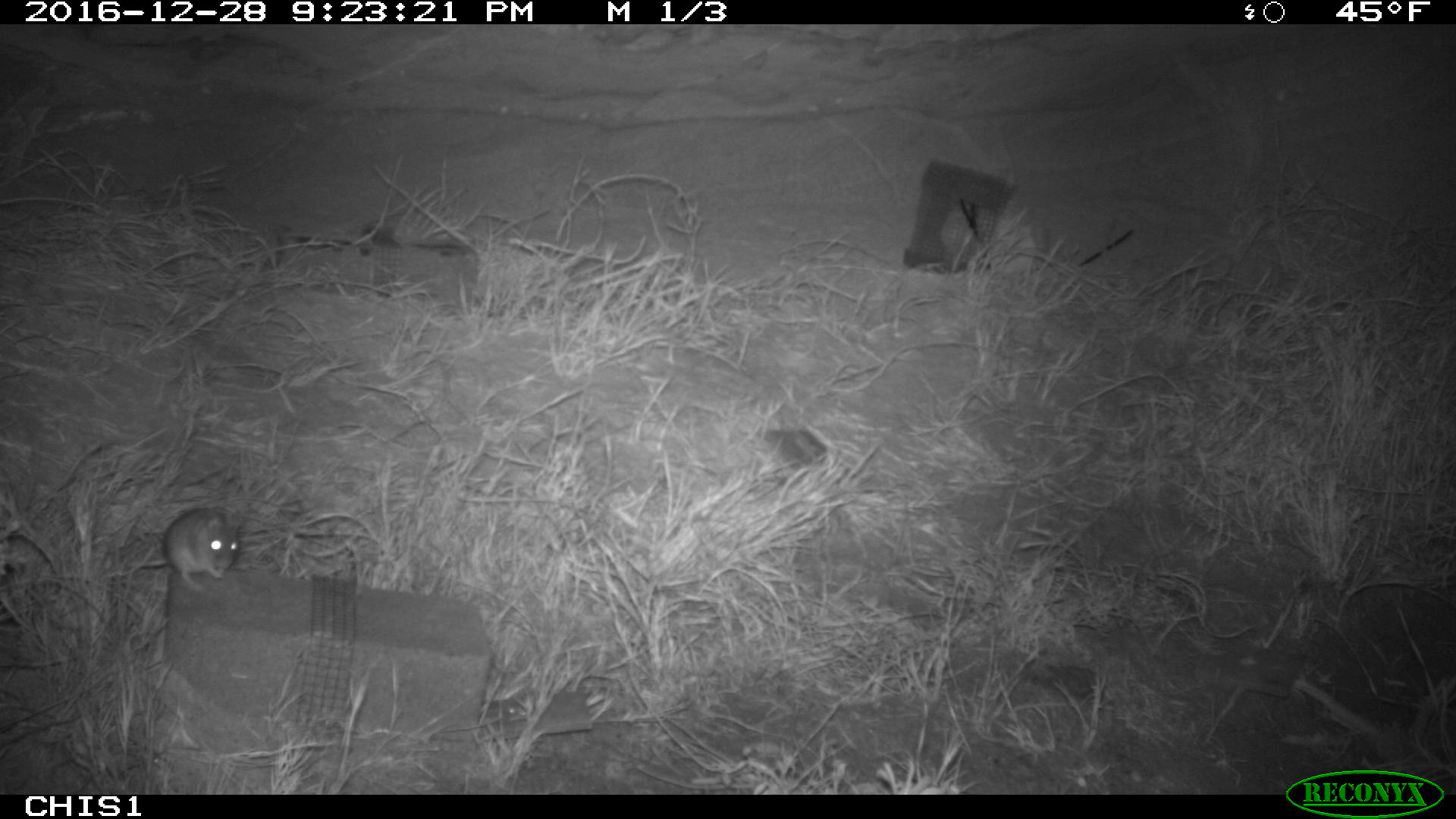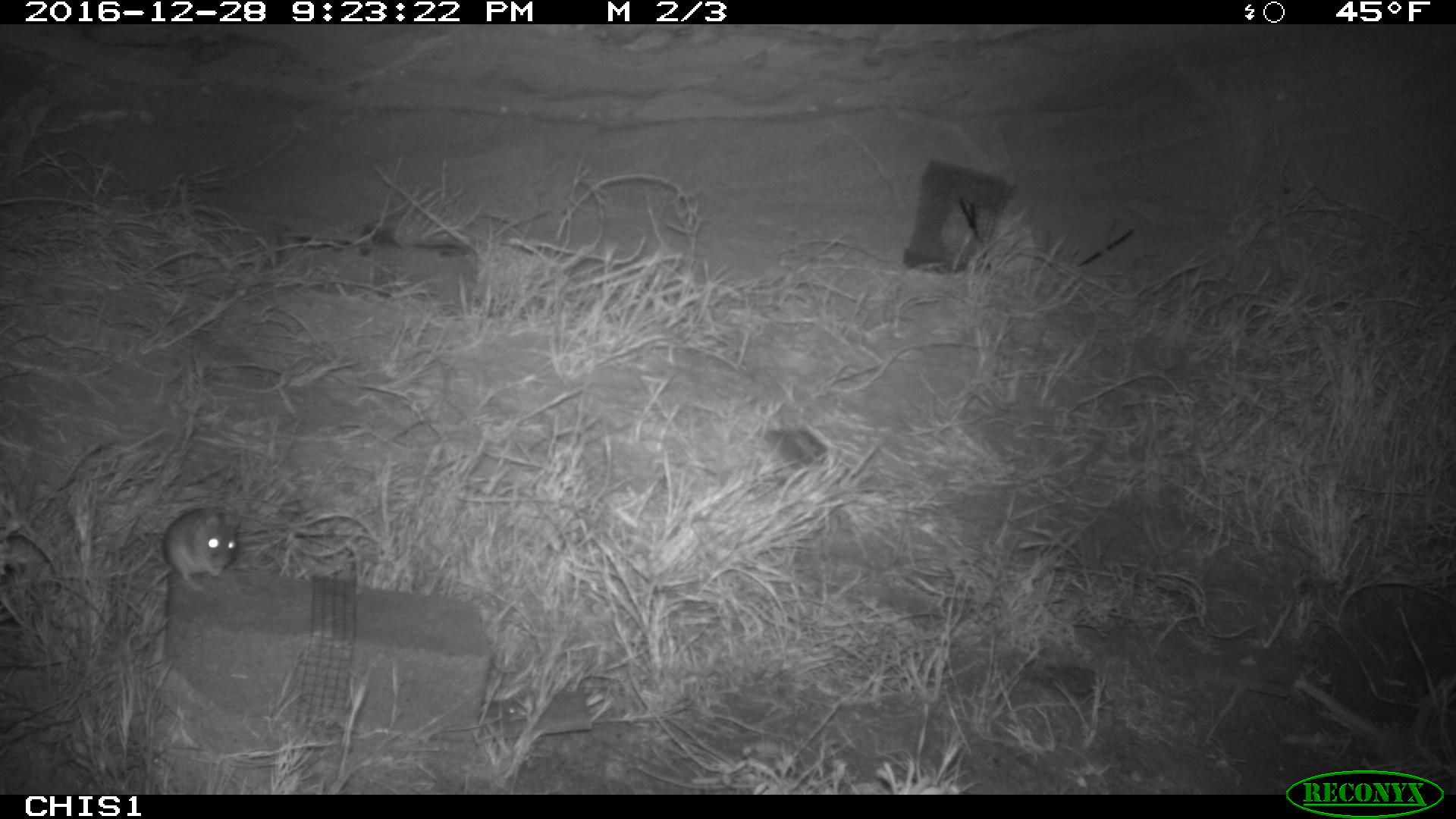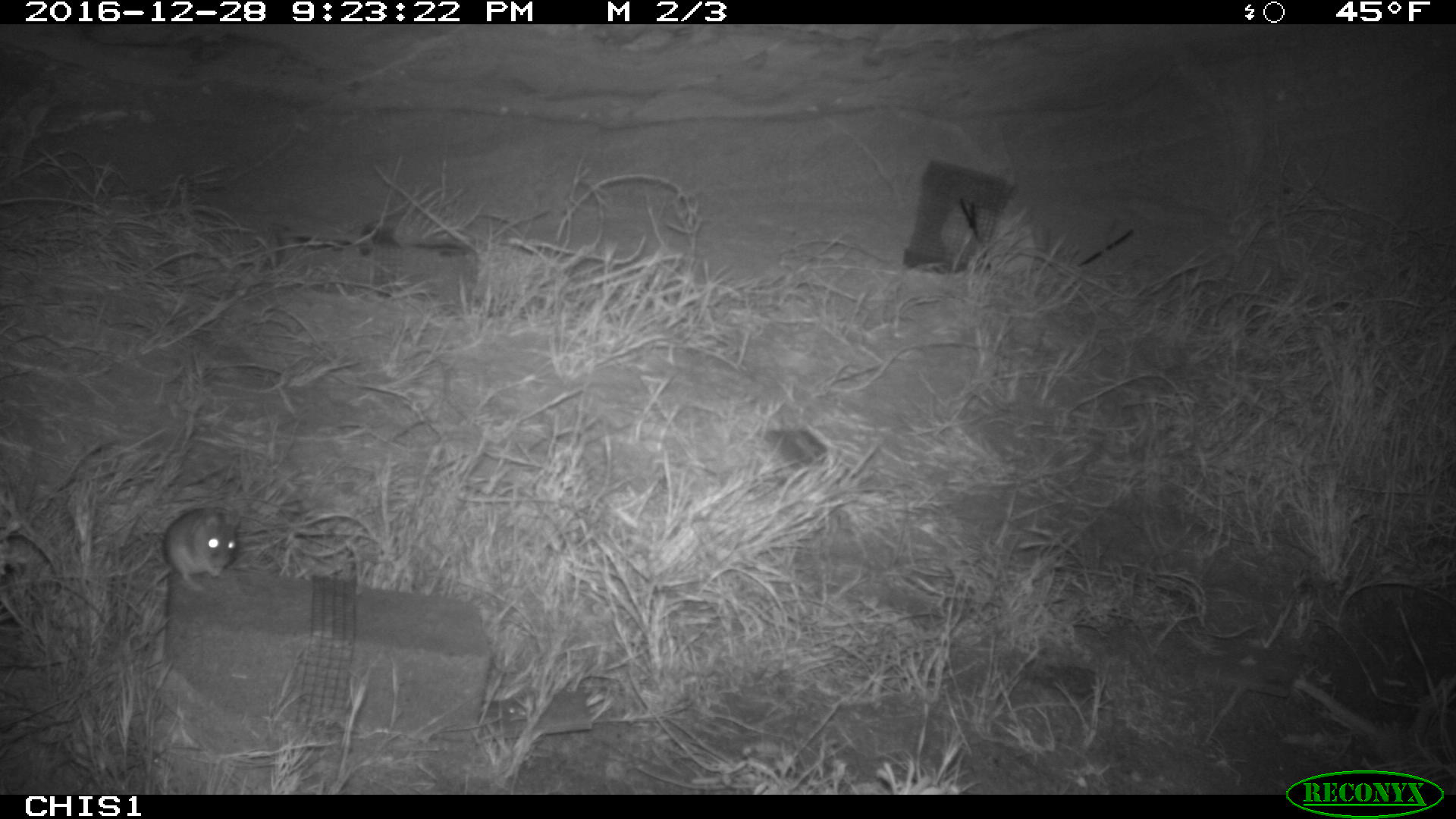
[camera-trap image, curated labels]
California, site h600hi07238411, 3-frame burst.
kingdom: Animalia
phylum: Chordata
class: Mammalia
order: Rodentia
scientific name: Rodentia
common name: rodent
Rodent (Rodentia).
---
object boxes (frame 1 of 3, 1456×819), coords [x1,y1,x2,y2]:
rodent: [124,507,242,591]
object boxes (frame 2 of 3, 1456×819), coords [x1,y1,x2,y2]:
rodent: [131,506,240,605]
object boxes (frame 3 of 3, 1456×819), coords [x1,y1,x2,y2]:
rodent: [133,505,239,607]